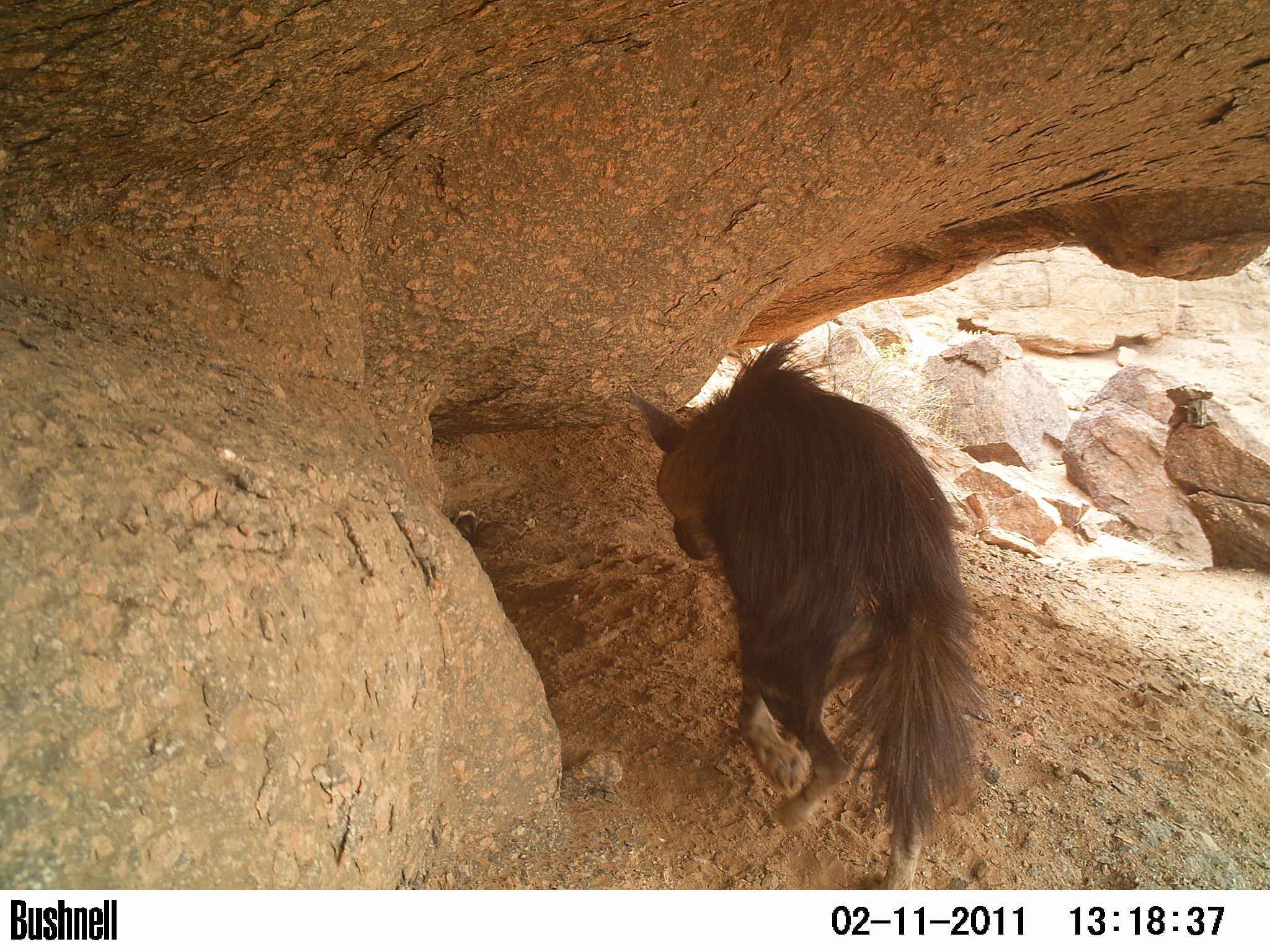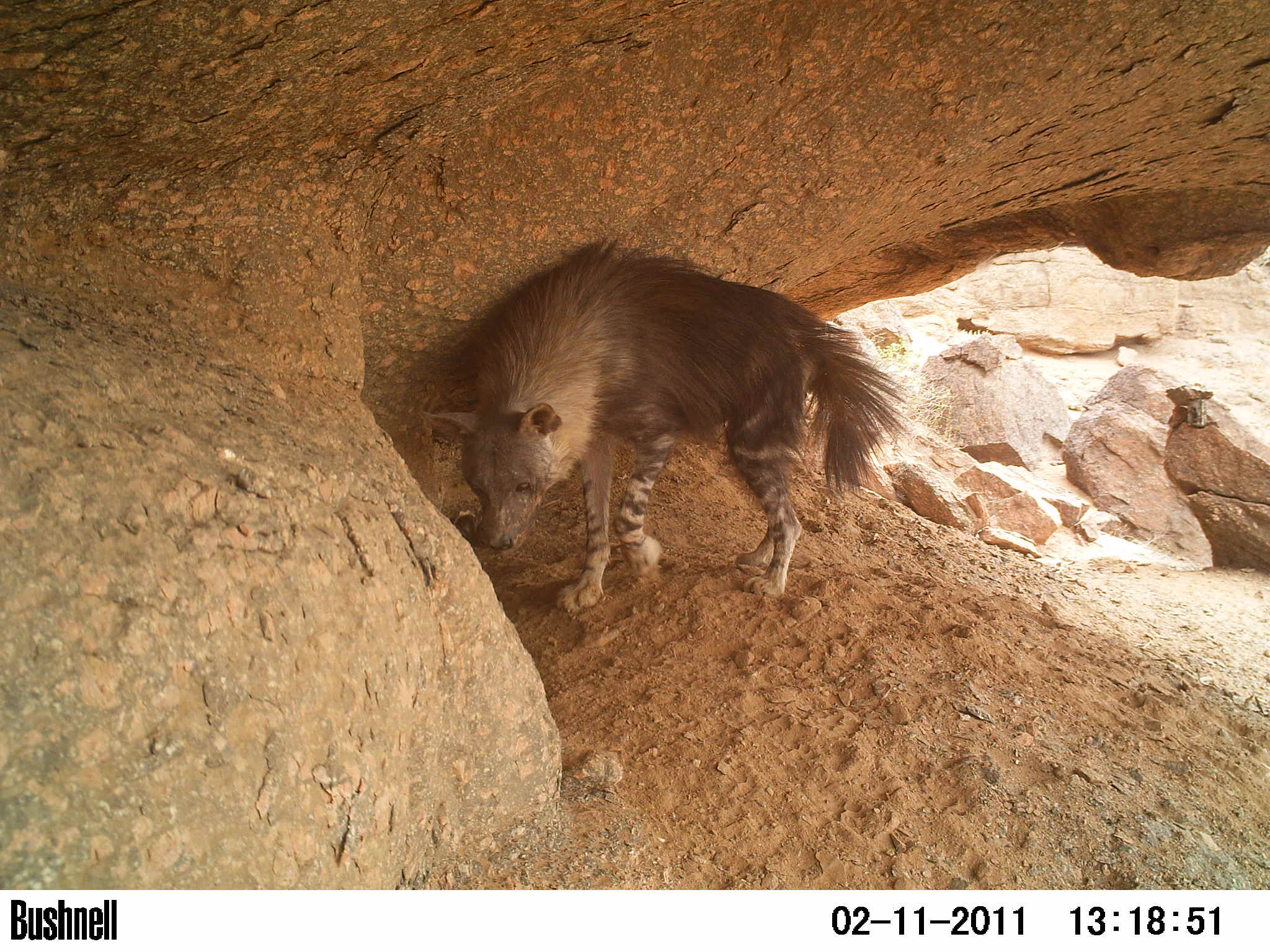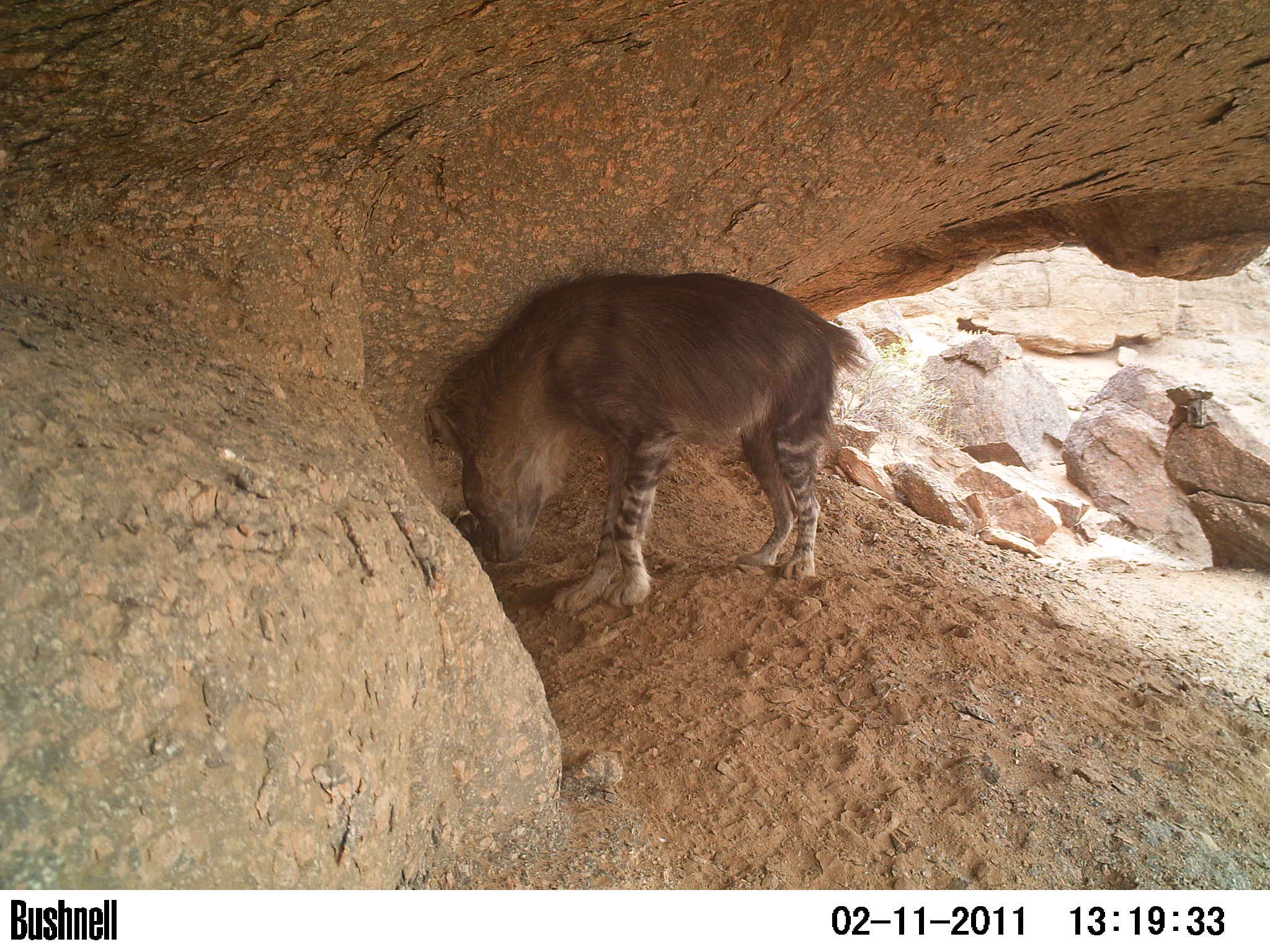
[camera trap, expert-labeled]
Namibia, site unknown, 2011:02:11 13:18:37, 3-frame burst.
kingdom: Animalia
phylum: Chordata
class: Mammalia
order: Carnivora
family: Hyaenidae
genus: Parahyaena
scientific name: Parahyaena brunnea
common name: brown hyena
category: hyaena brunnea